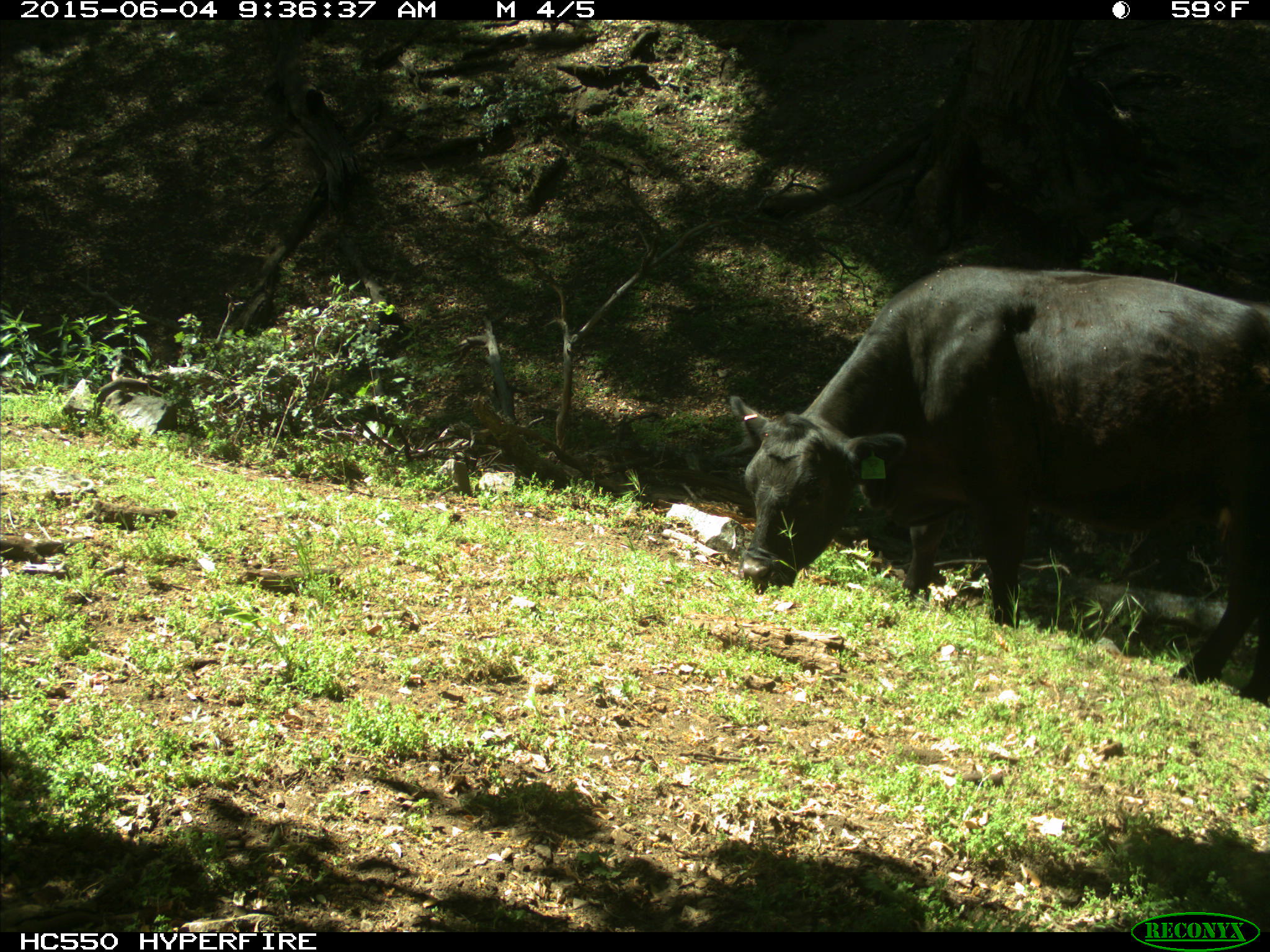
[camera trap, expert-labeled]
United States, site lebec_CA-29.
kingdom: Animalia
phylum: Chordata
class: Mammalia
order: Artiodactyla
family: Bovidae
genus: Bos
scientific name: Bos taurus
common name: domestic cow